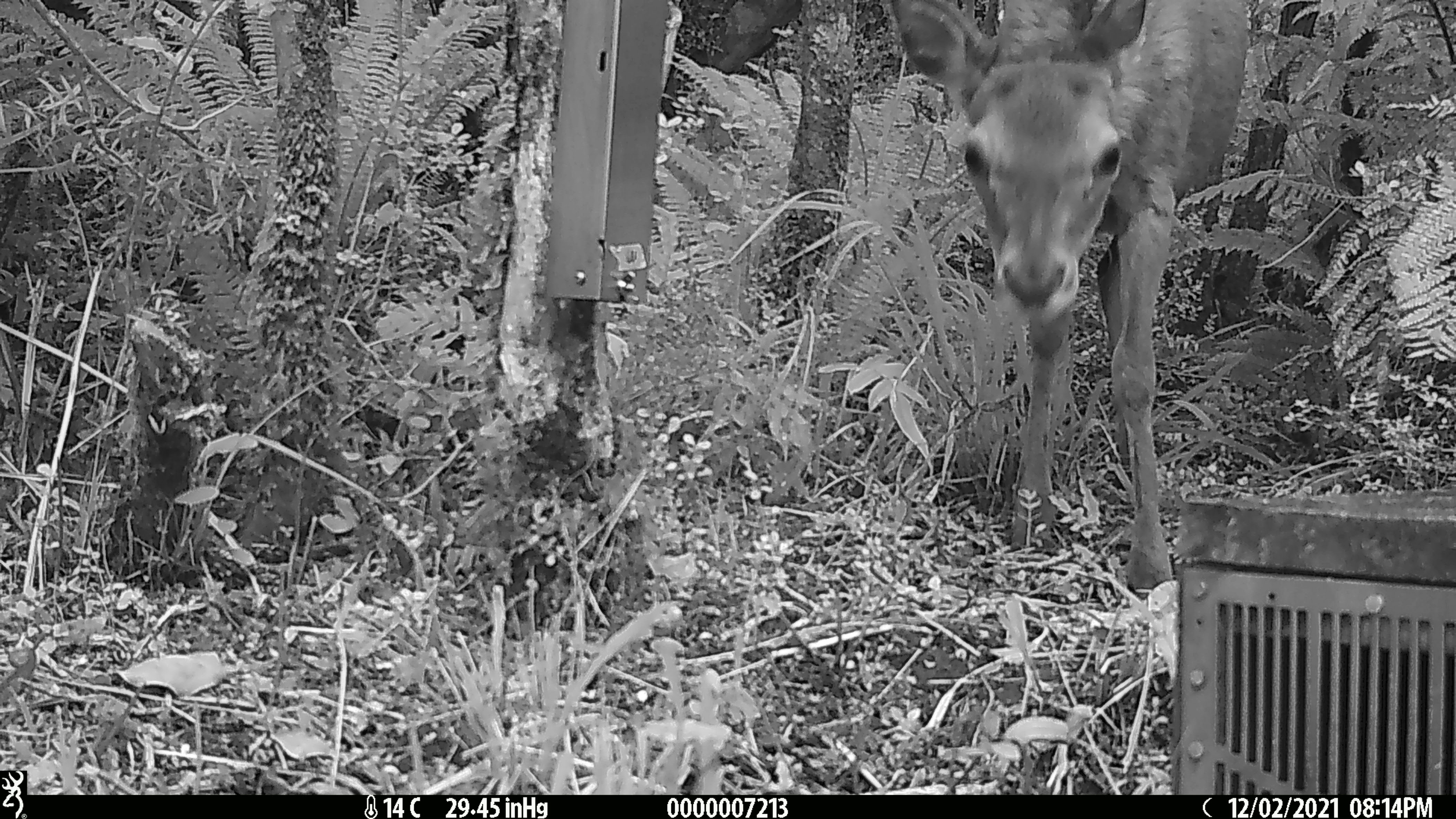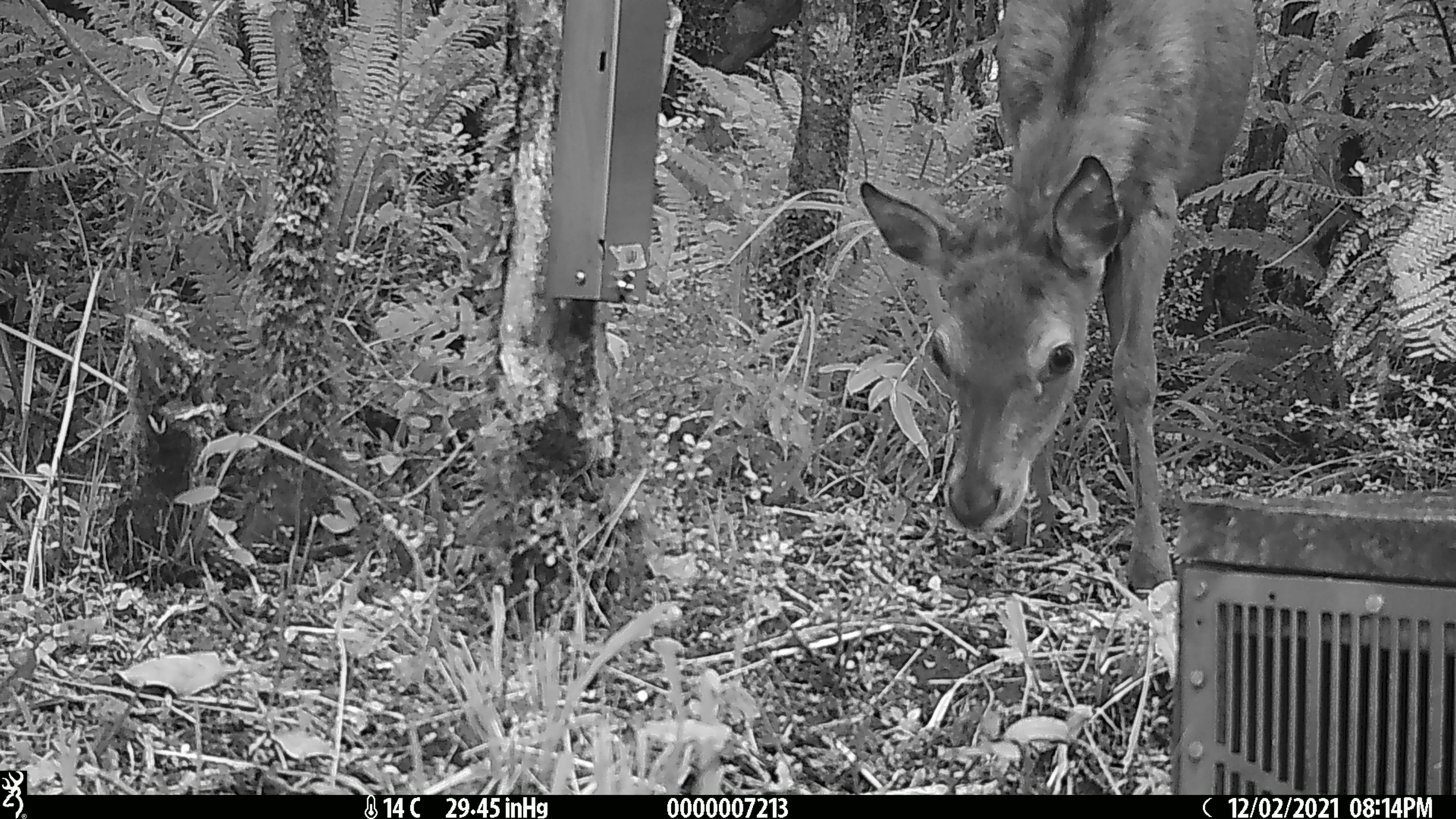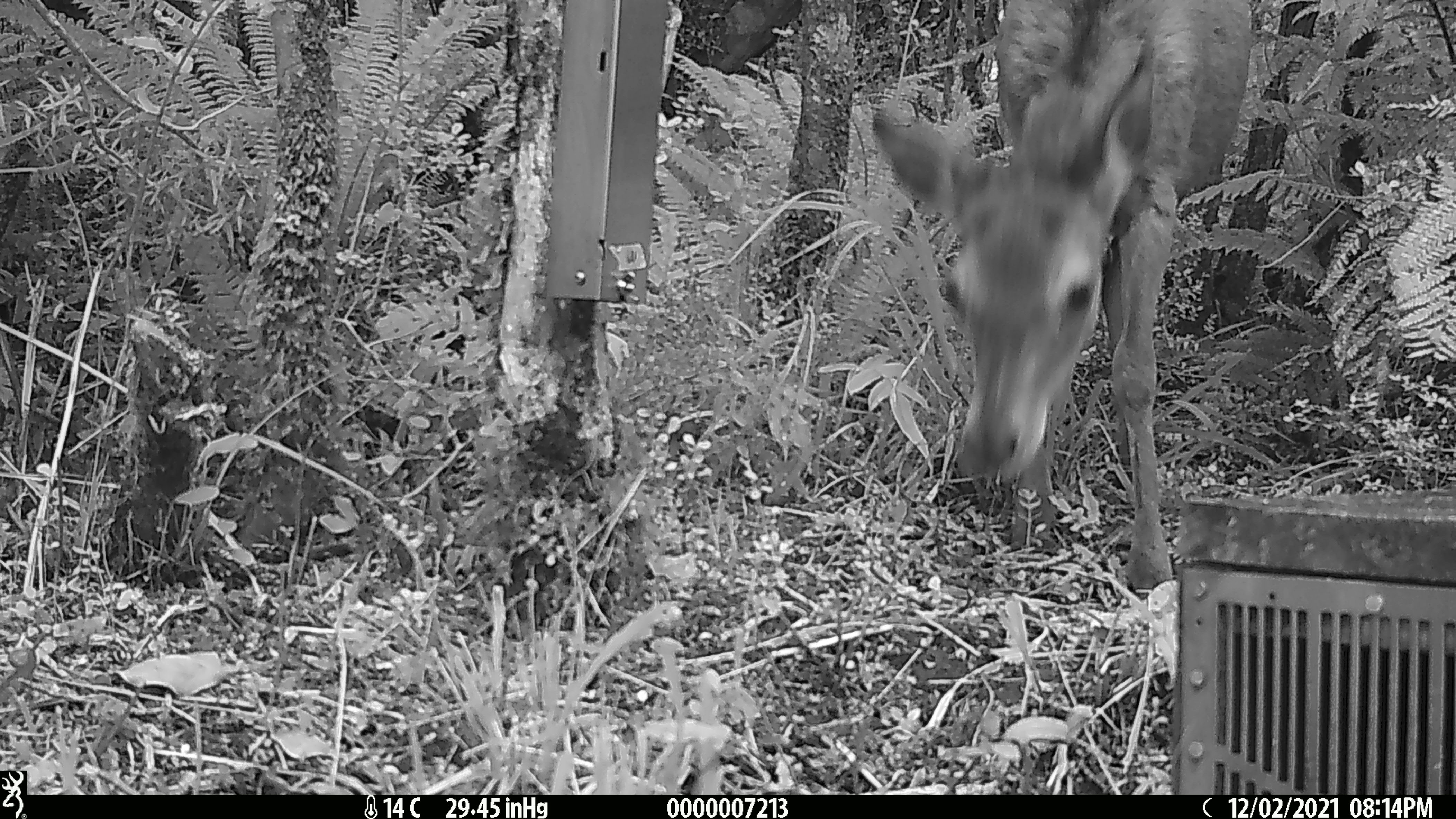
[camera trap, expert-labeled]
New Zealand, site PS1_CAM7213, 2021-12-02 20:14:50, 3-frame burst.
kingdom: Animalia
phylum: Chordata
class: Mammalia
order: Artiodactyla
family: Cervidae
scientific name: Cervidae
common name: deer